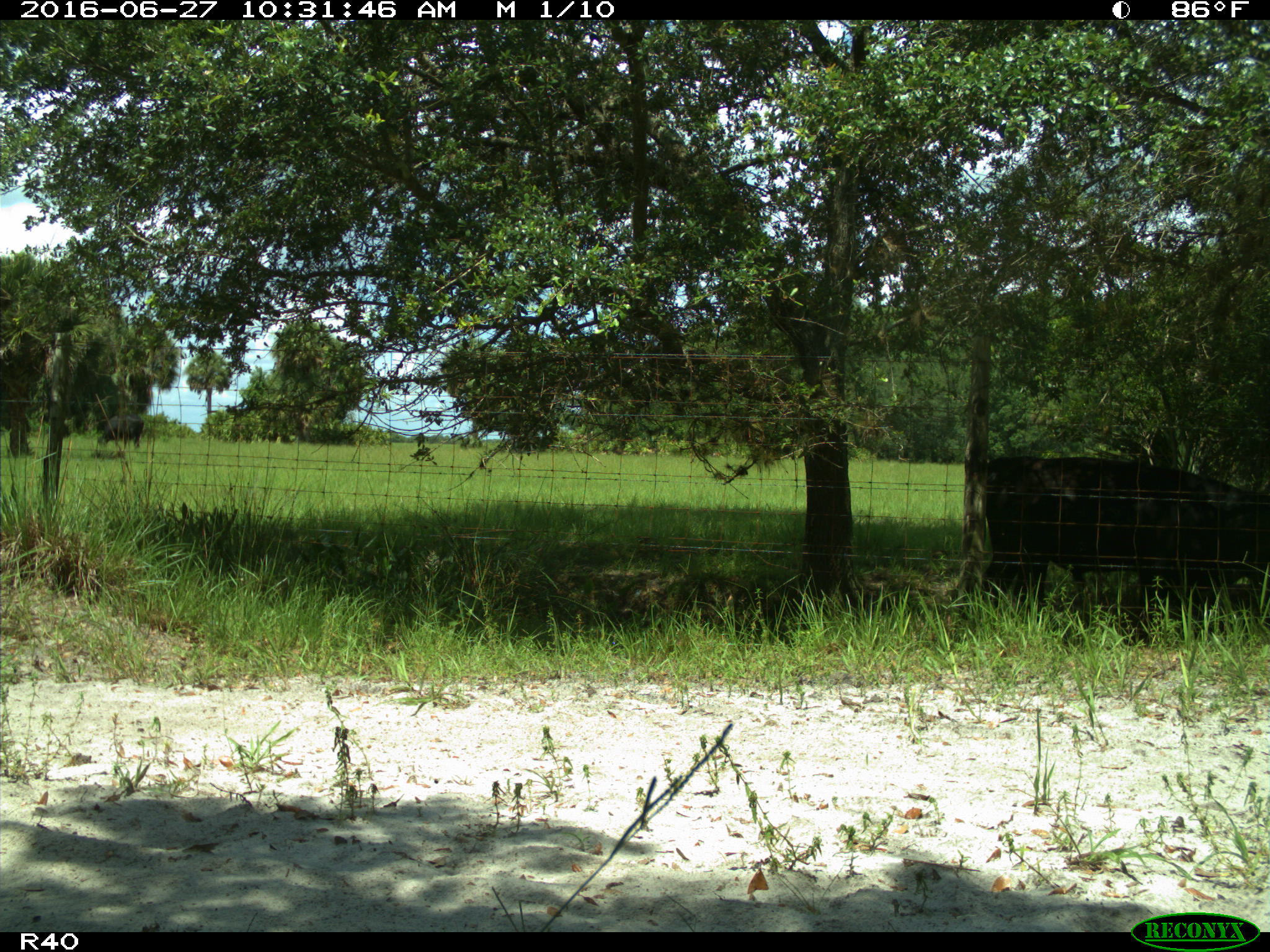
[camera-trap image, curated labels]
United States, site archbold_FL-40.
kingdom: Animalia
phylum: Chordata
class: Mammalia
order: Artiodactyla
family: Bovidae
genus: Bos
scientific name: Bos taurus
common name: domestic cow